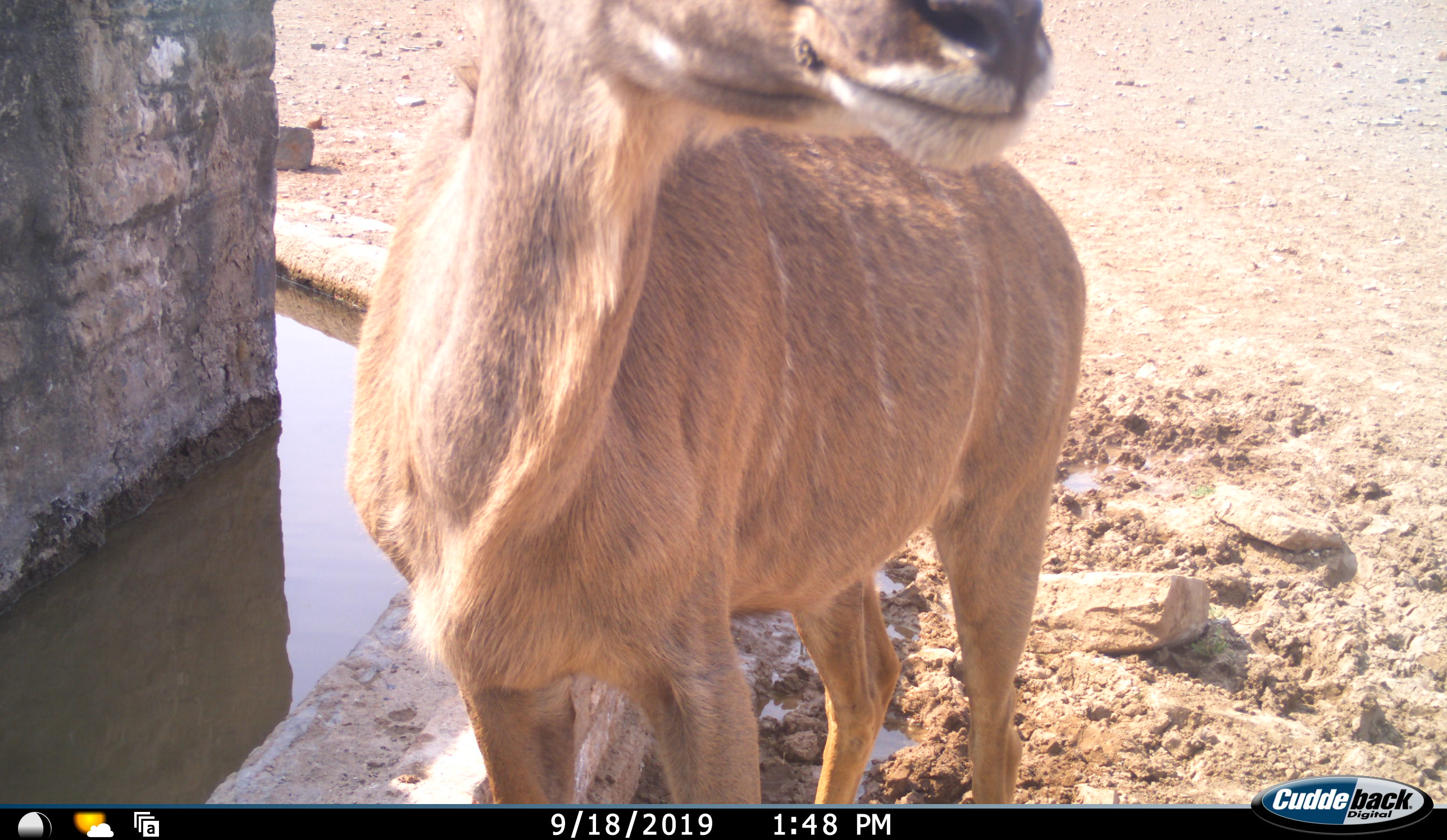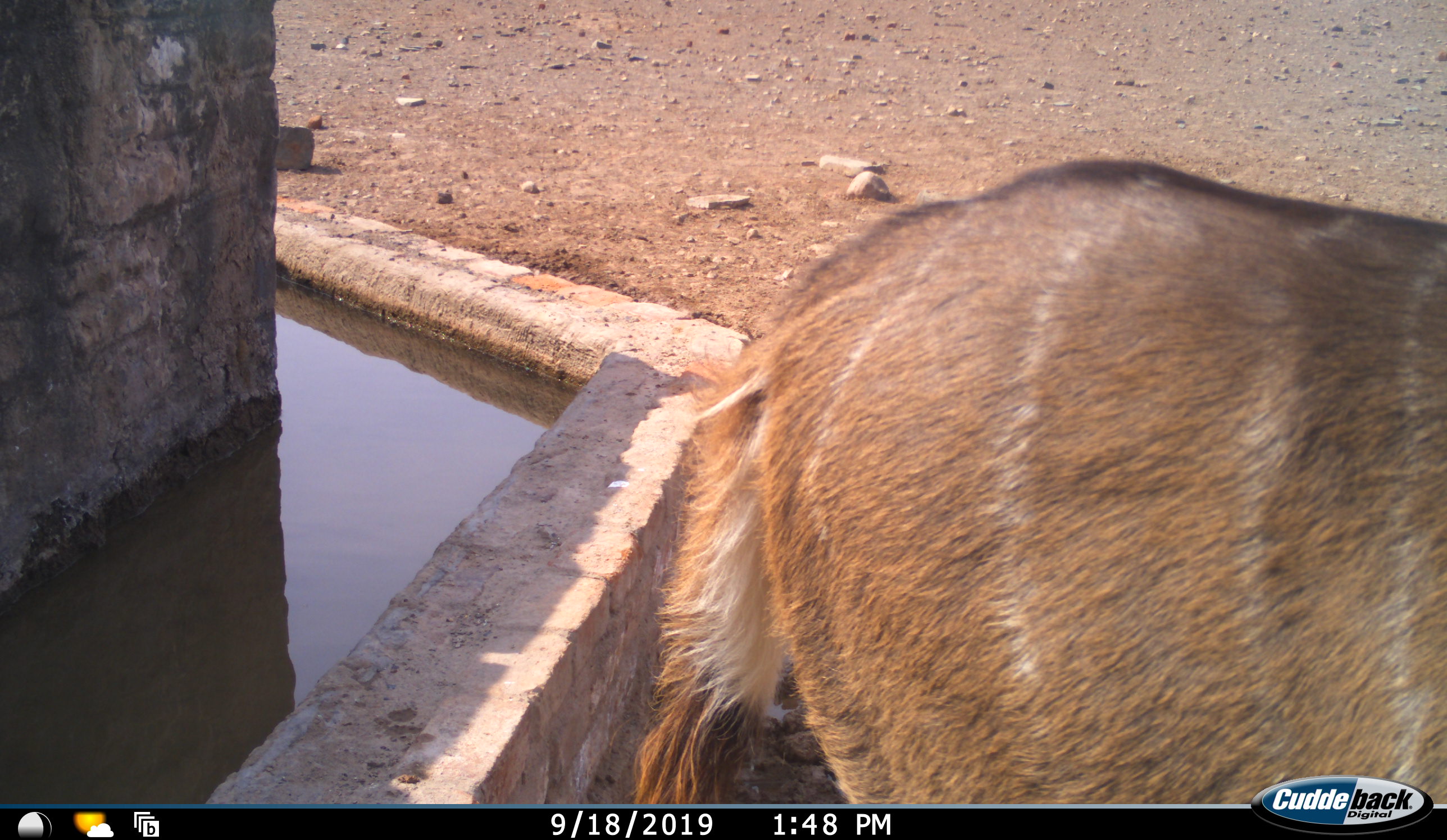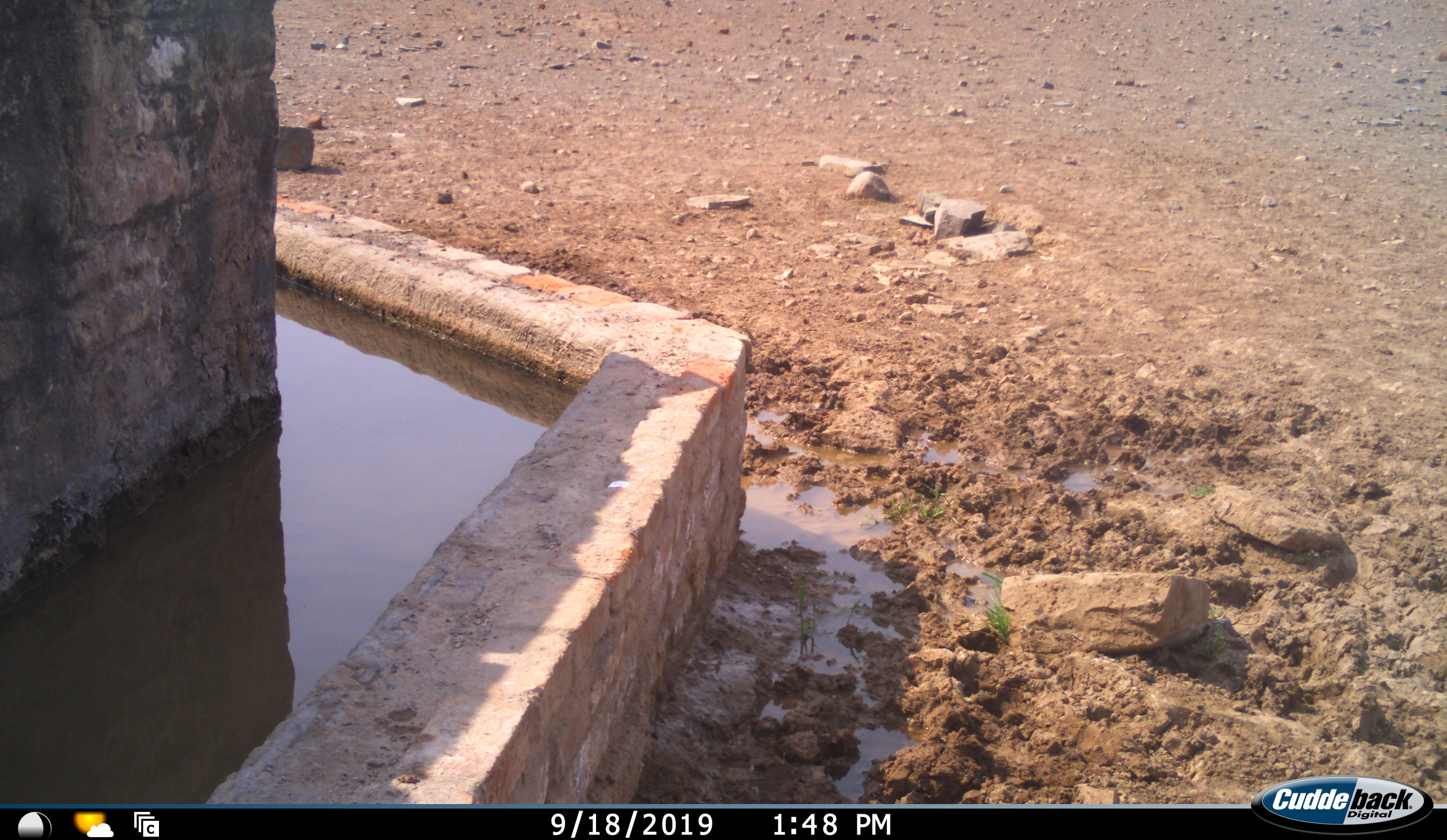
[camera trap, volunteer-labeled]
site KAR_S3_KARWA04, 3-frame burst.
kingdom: Animalia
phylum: Chordata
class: Mammalia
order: Artiodactyla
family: Bovidae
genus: Tragelaphus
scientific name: Tragelaphus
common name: kudu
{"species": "kudu (Tragelaphus)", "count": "1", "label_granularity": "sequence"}